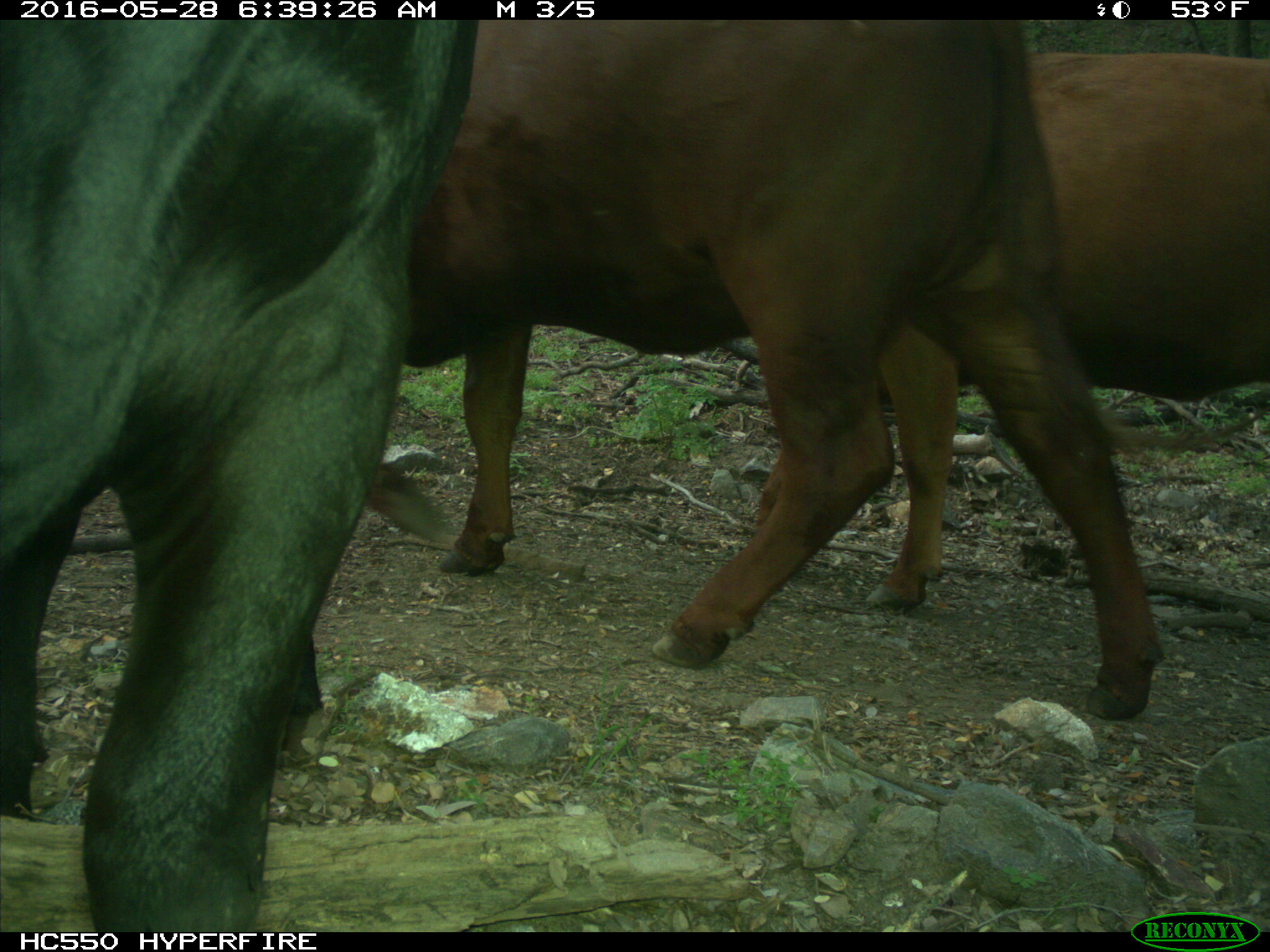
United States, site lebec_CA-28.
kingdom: Animalia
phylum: Chordata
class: Mammalia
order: Artiodactyla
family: Bovidae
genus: Bos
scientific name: Bos taurus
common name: domestic cow